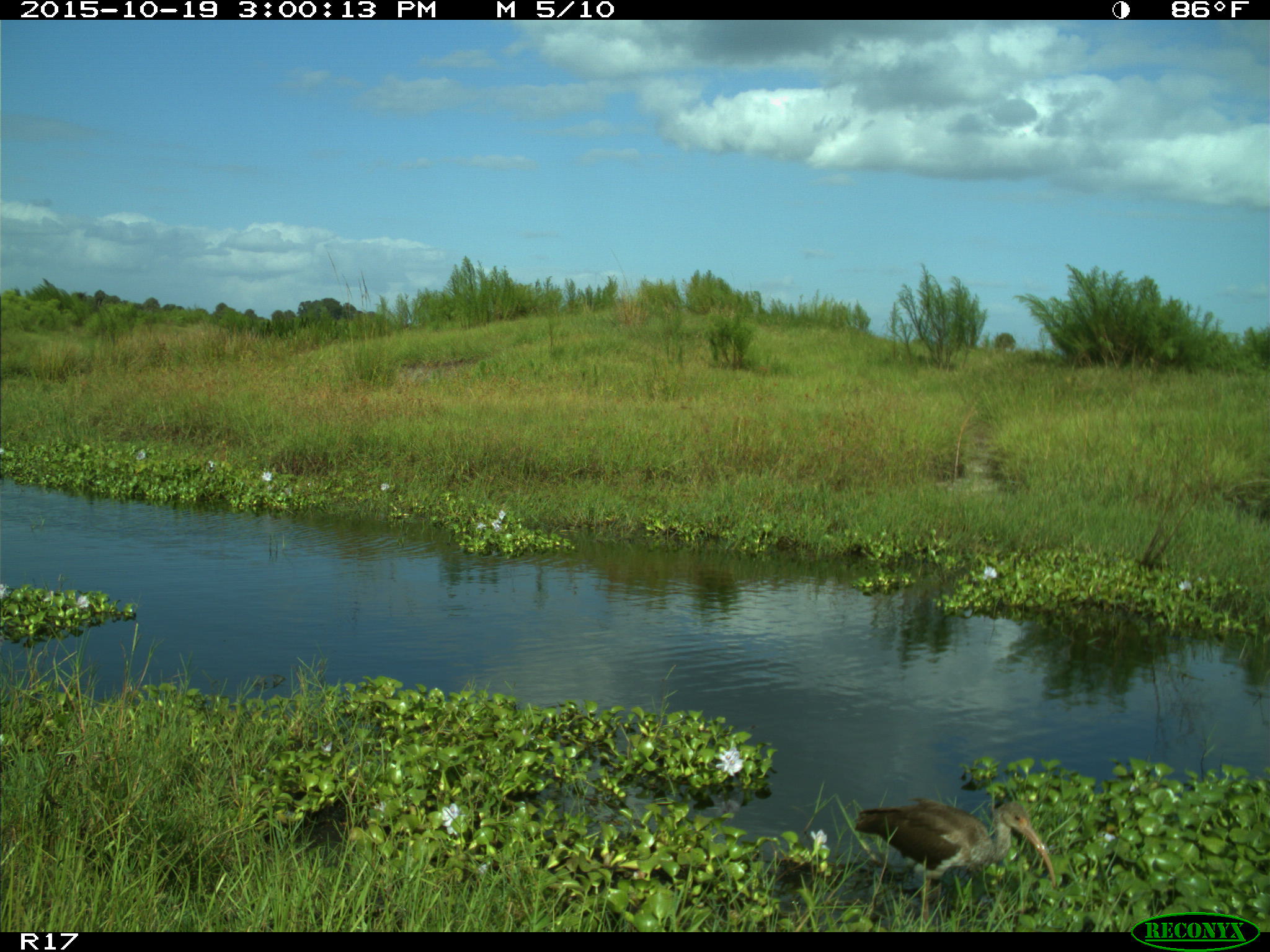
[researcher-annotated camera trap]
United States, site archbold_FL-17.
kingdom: Animalia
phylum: Chordata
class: Aves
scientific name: Aves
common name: birds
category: unidentified bird